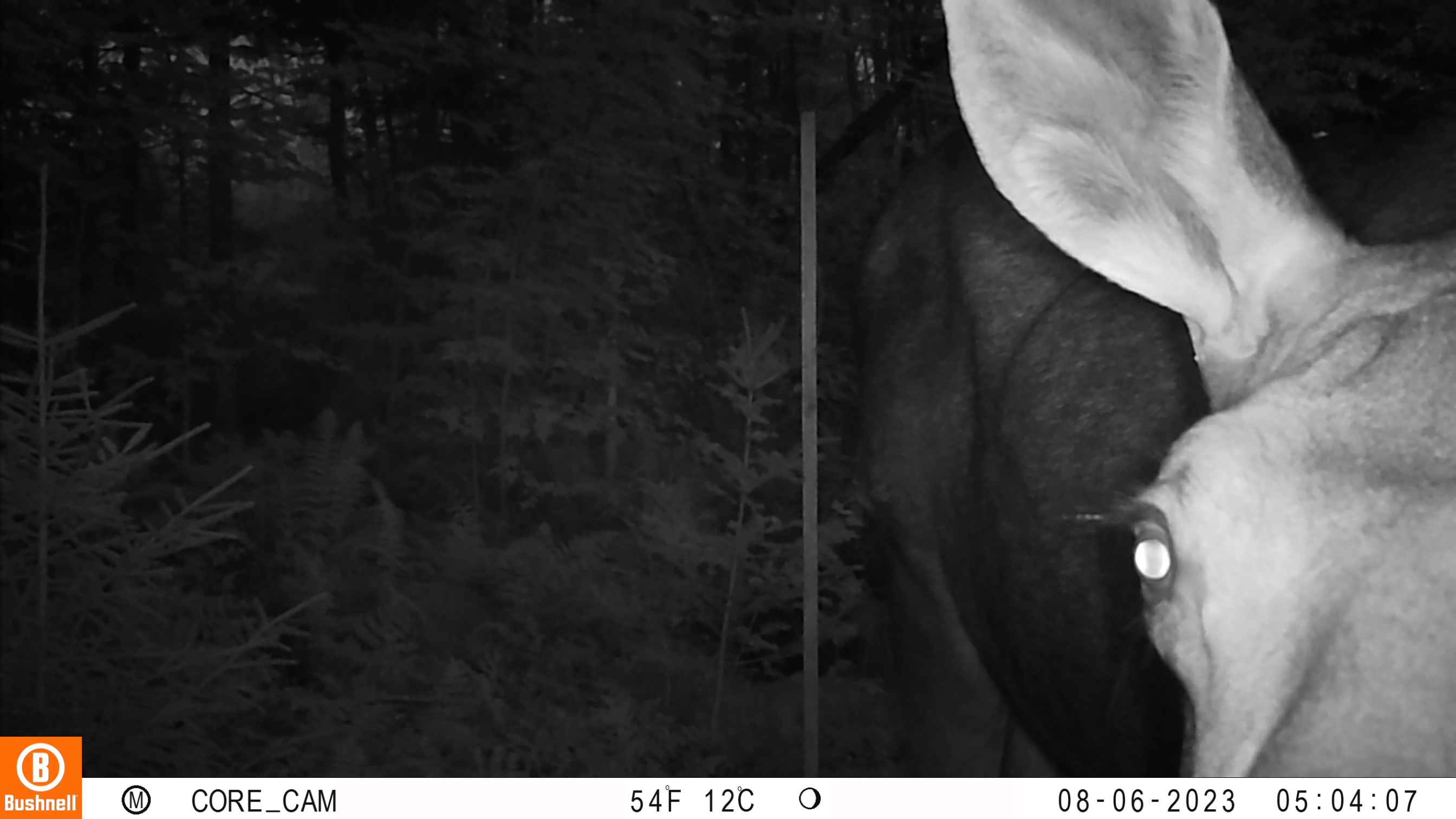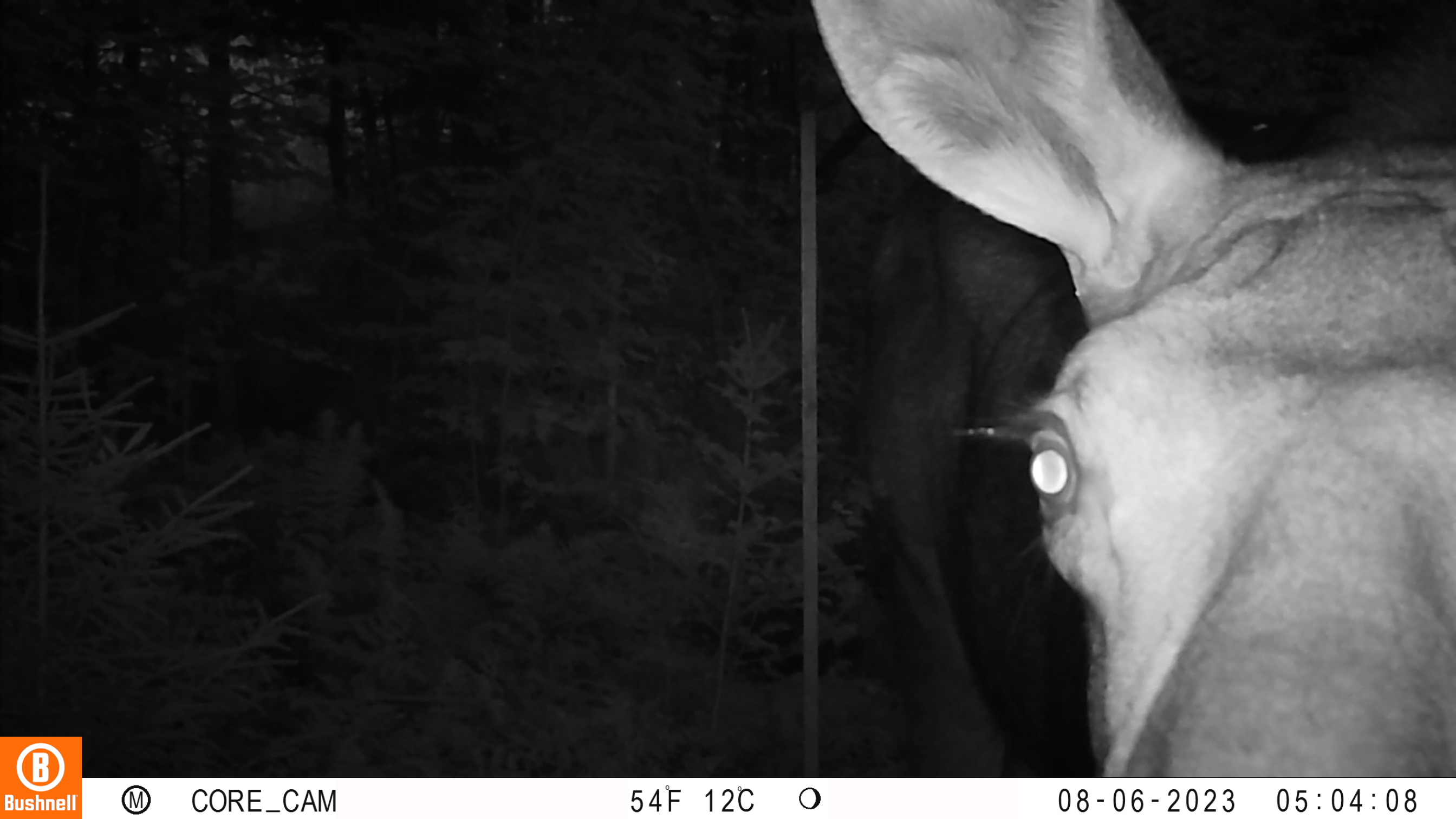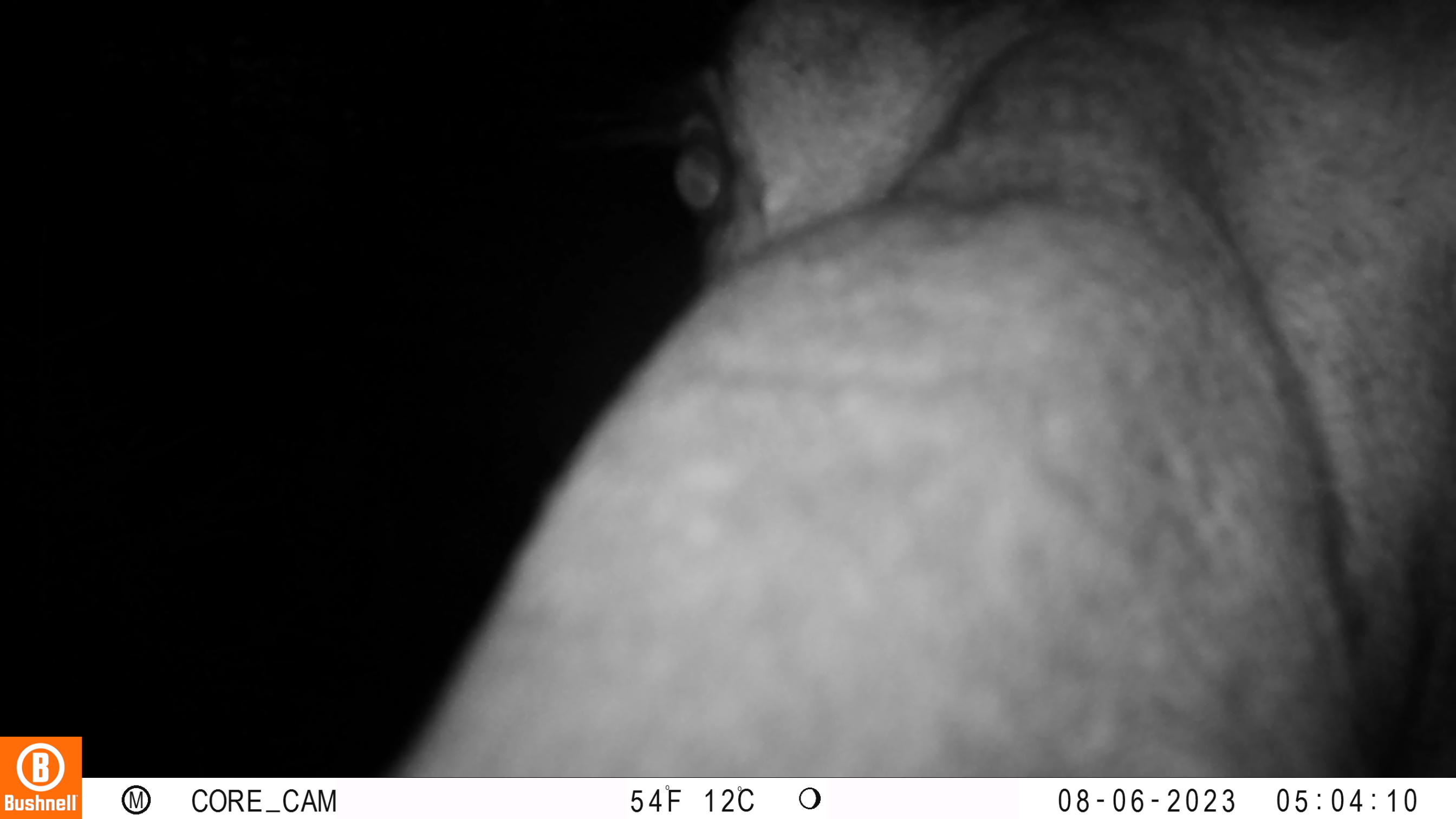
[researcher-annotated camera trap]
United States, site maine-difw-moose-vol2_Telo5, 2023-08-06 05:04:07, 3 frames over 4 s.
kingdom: Animalia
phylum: Chordata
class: Mammalia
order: Artiodactyla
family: Cervidae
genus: Alces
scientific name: Alces alces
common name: moose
Moose (Alces alces).